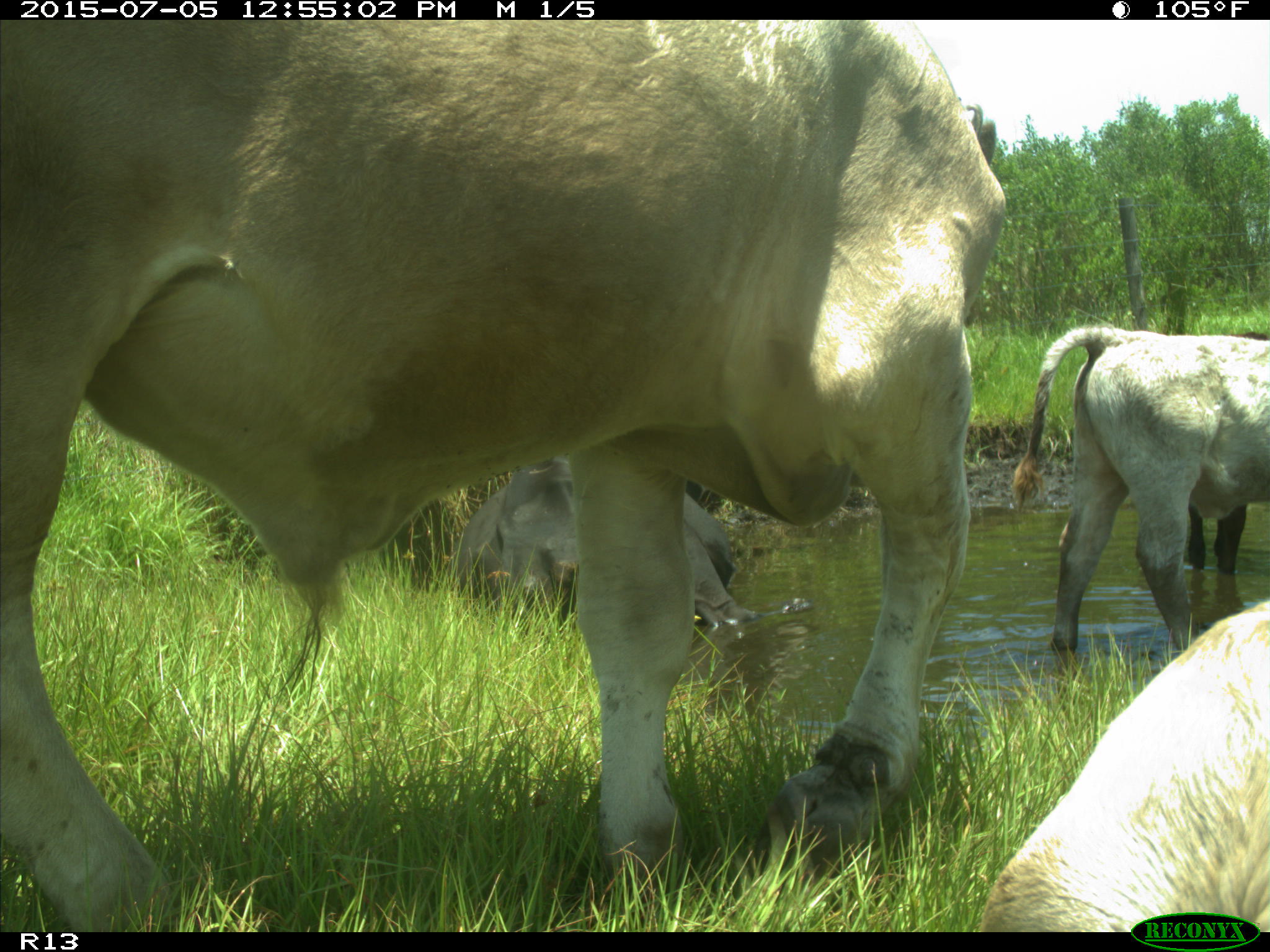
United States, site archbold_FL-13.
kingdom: Animalia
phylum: Chordata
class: Mammalia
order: Artiodactyla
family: Bovidae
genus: Bos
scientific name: Bos taurus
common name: domestic cow